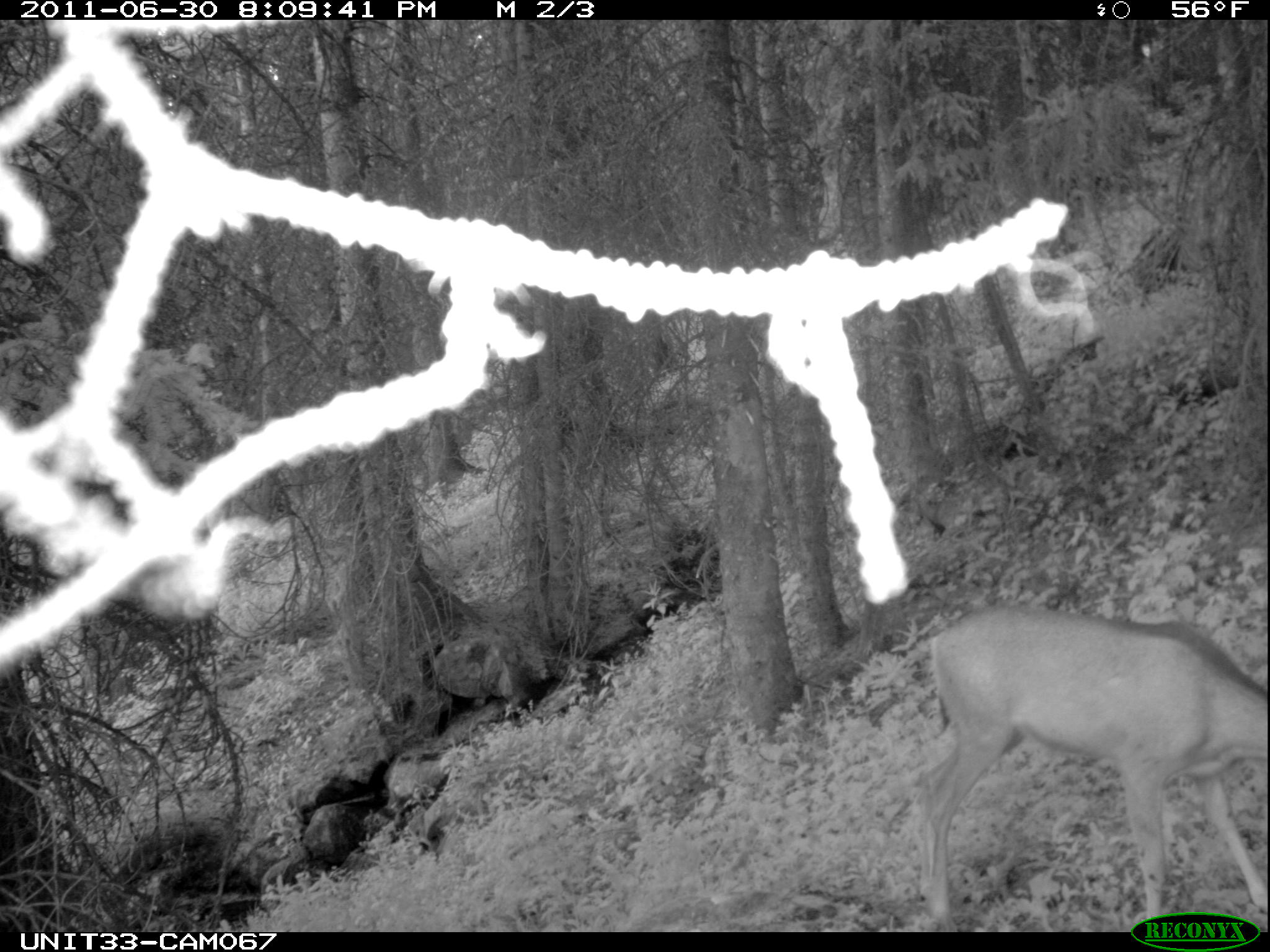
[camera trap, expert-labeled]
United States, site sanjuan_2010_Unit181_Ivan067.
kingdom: Animalia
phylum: Chordata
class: Mammalia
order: Artiodactyla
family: Cervidae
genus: Odocoileus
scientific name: Odocoileus hemionus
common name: mule deer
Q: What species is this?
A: Odocoileus hemionus (mule deer).